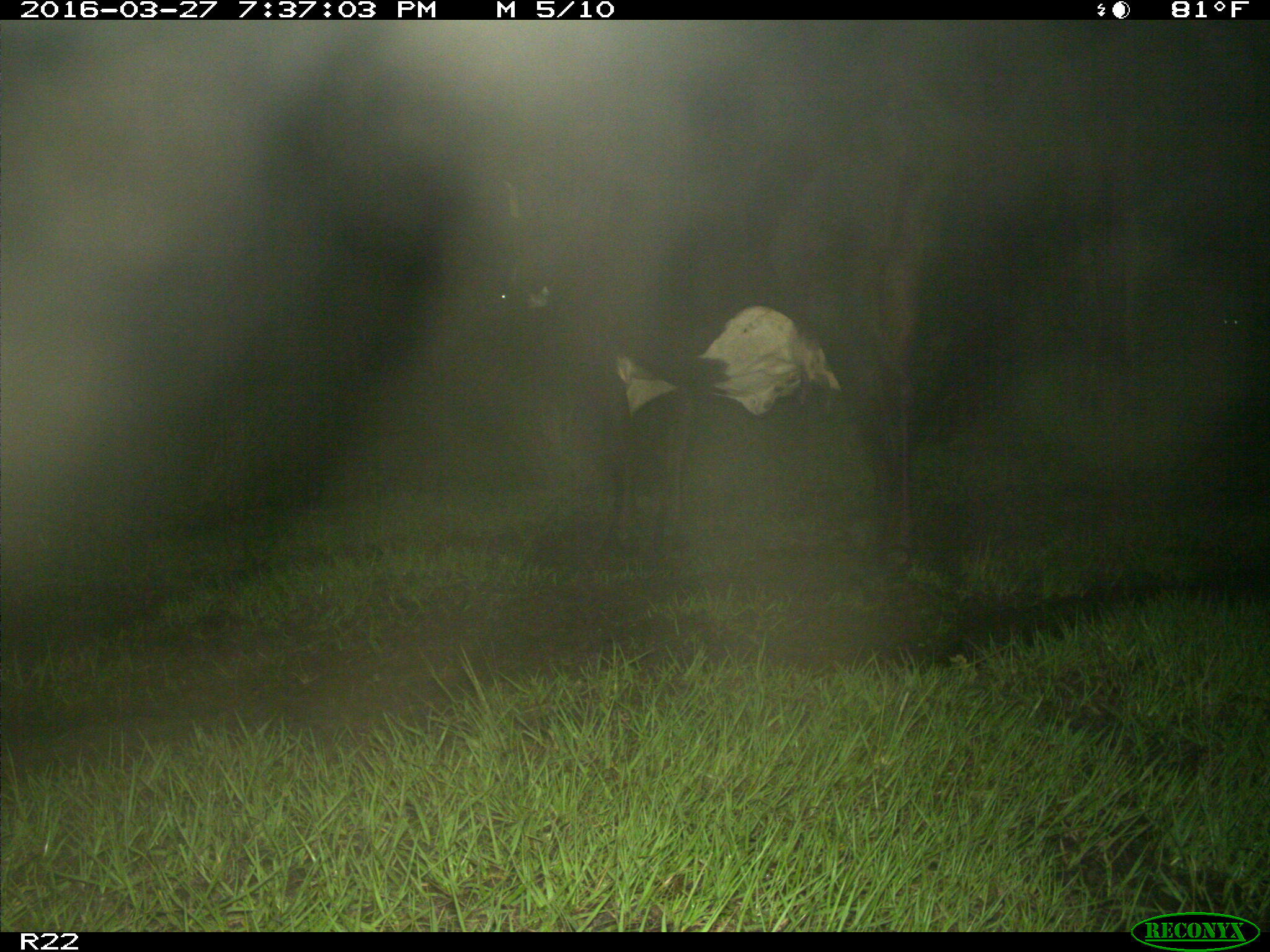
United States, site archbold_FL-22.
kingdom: Animalia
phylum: Chordata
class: Mammalia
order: Artiodactyla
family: Bovidae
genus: Bos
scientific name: Bos taurus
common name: domestic cow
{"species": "Bos taurus (domestic cow)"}